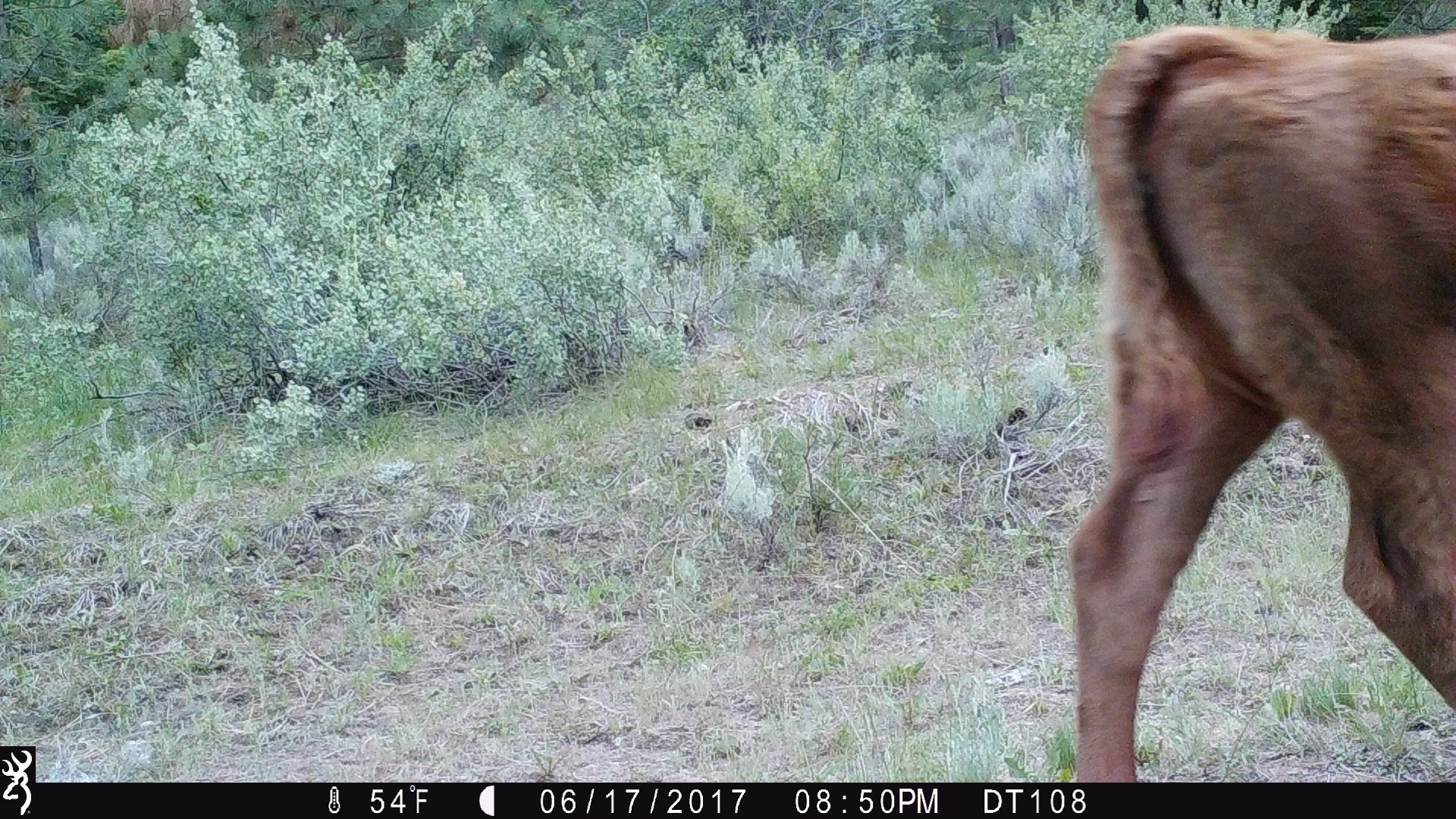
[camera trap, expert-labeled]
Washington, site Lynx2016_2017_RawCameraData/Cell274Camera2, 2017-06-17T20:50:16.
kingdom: Animalia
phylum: Chordata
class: Mammalia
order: Artiodactyla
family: Bovidae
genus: Bos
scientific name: Bos taurus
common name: domestic cattle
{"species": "domestic cattle (Bos taurus)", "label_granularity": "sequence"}